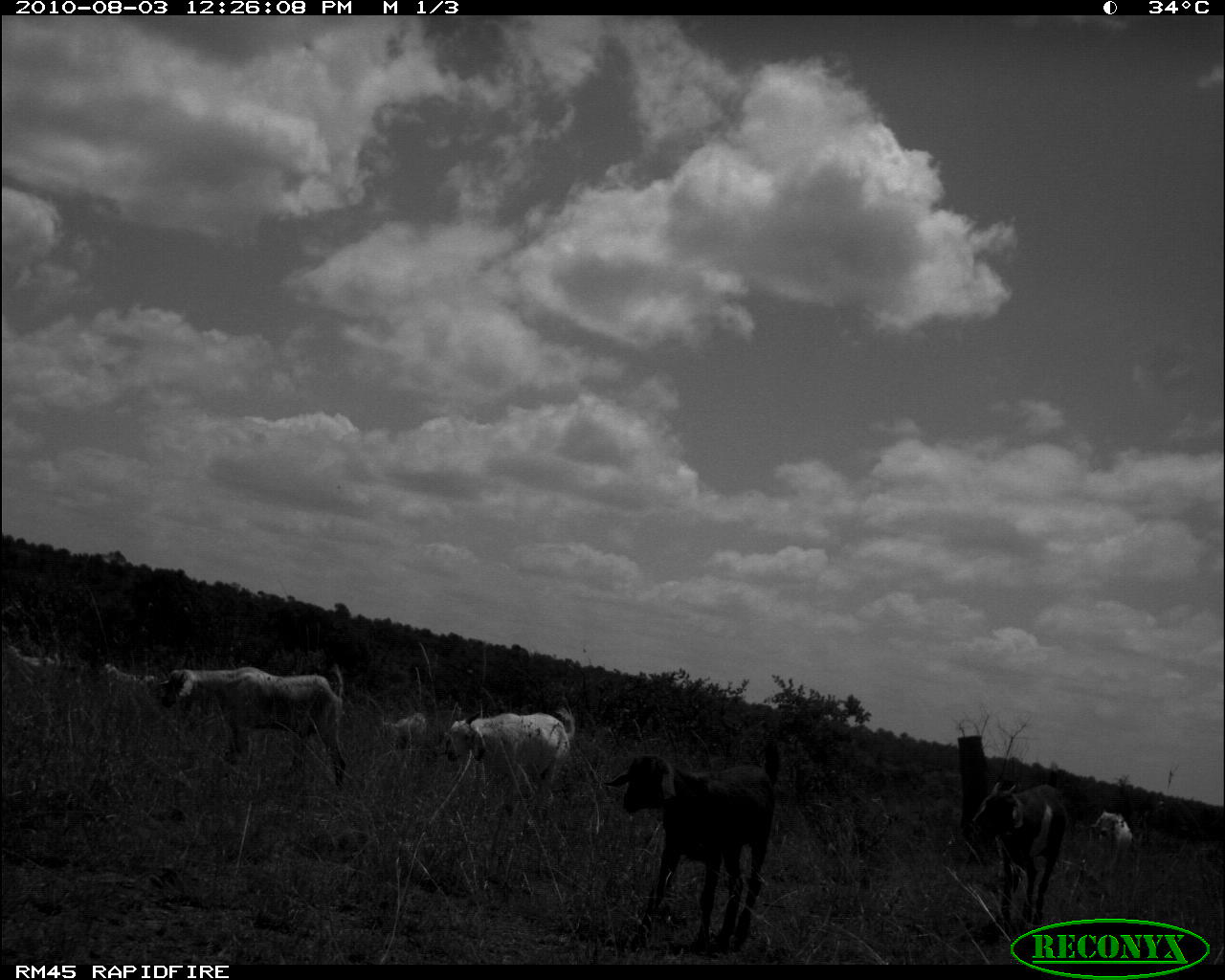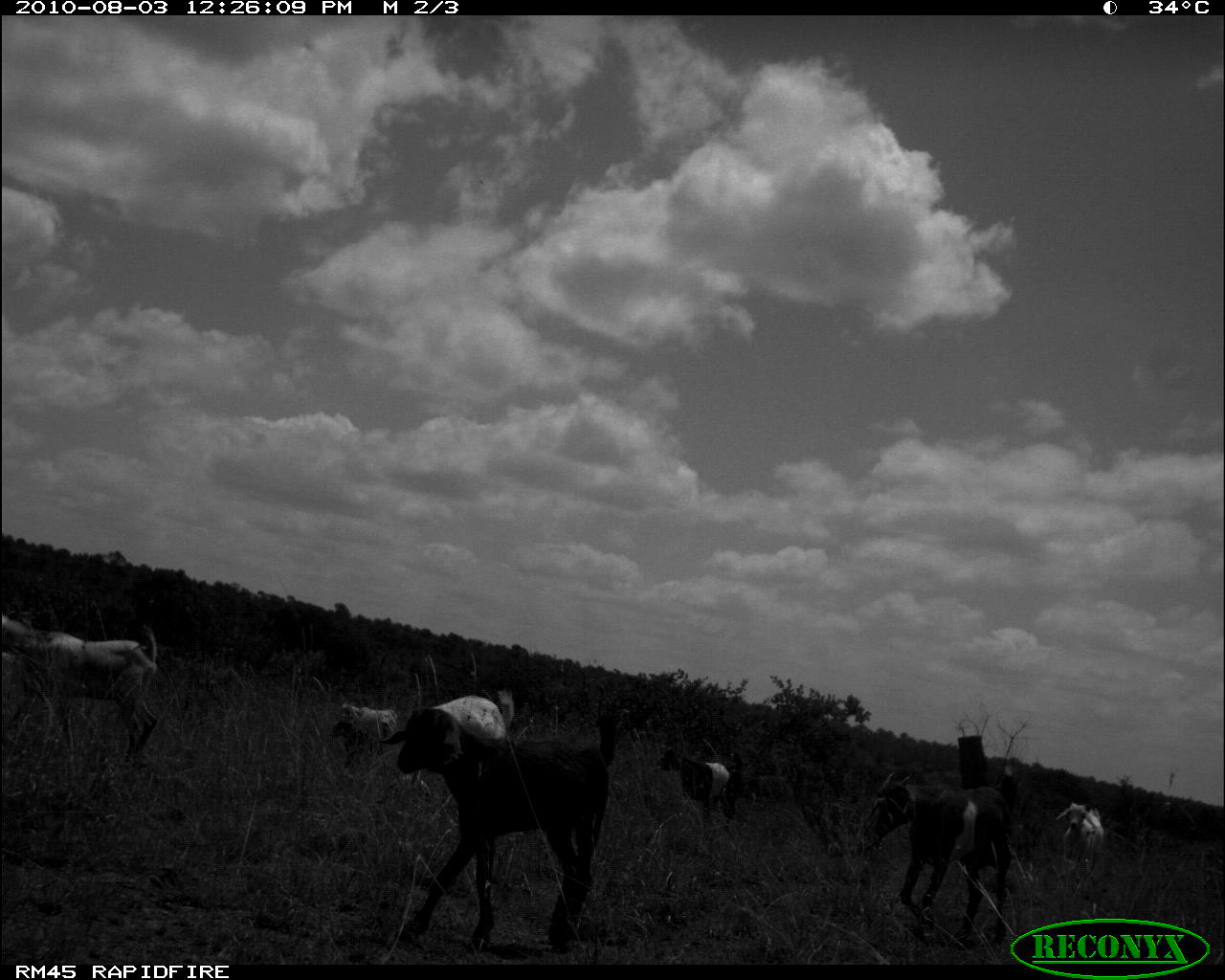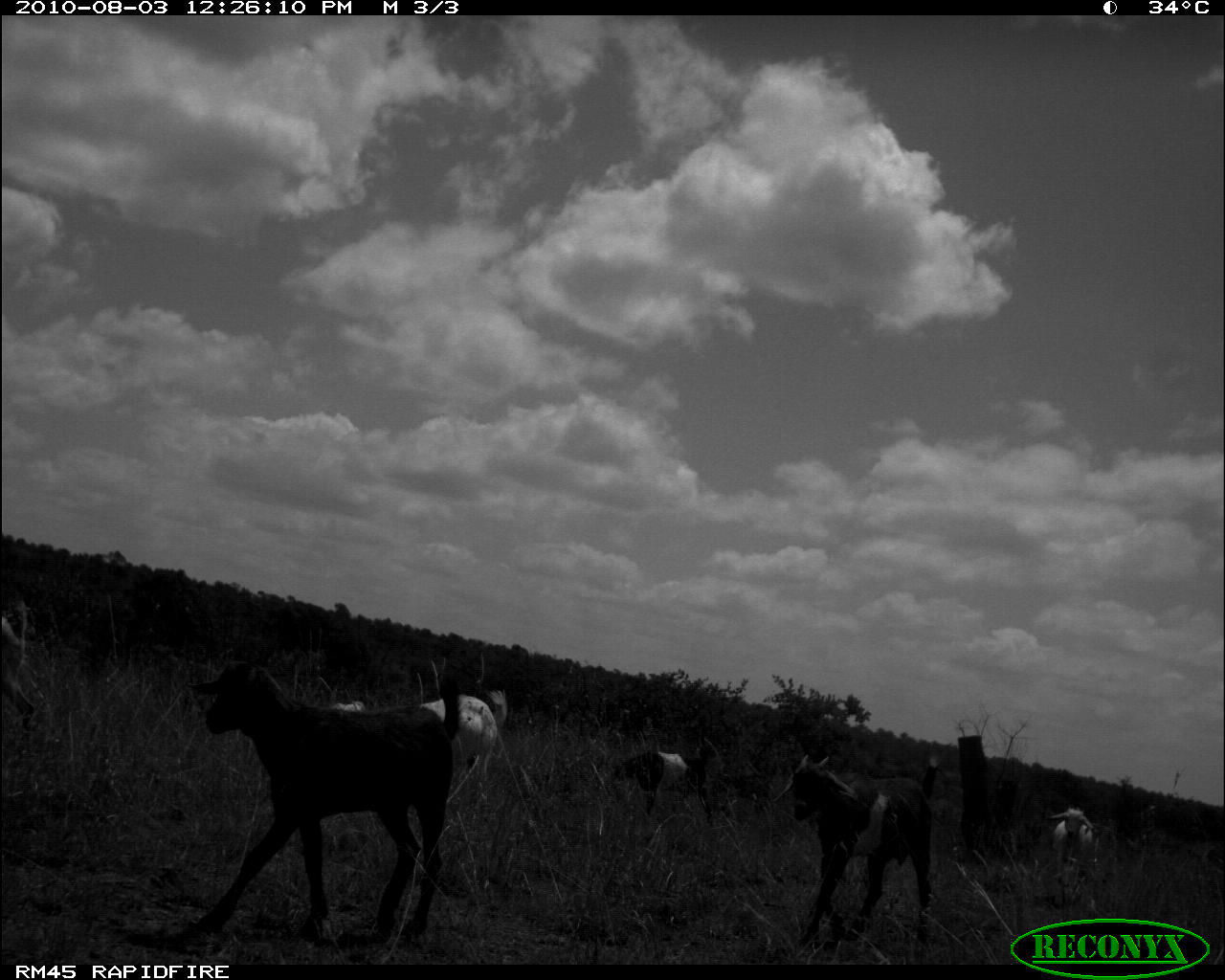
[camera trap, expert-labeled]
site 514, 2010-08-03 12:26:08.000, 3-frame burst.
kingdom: Animalia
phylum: Chordata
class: Mammalia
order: Artiodactyla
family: Bovidae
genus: Capra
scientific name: Capra aegagrus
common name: wild goat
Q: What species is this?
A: Capra aegagrus (wild goat).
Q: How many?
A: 7.